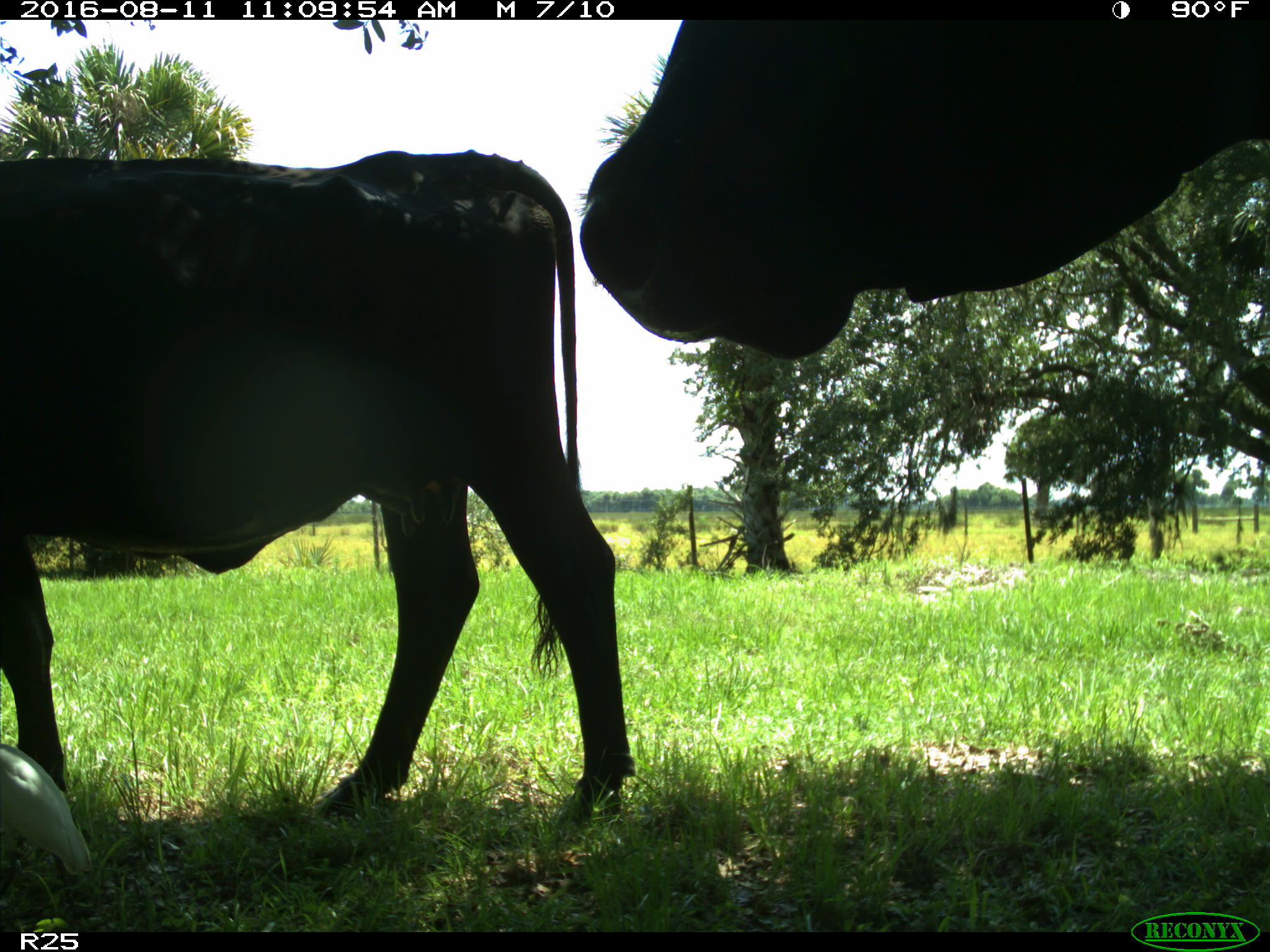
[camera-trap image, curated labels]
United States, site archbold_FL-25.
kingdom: Animalia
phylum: Chordata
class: Mammalia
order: Artiodactyla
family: Bovidae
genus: Bos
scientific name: Bos taurus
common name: domestic cow